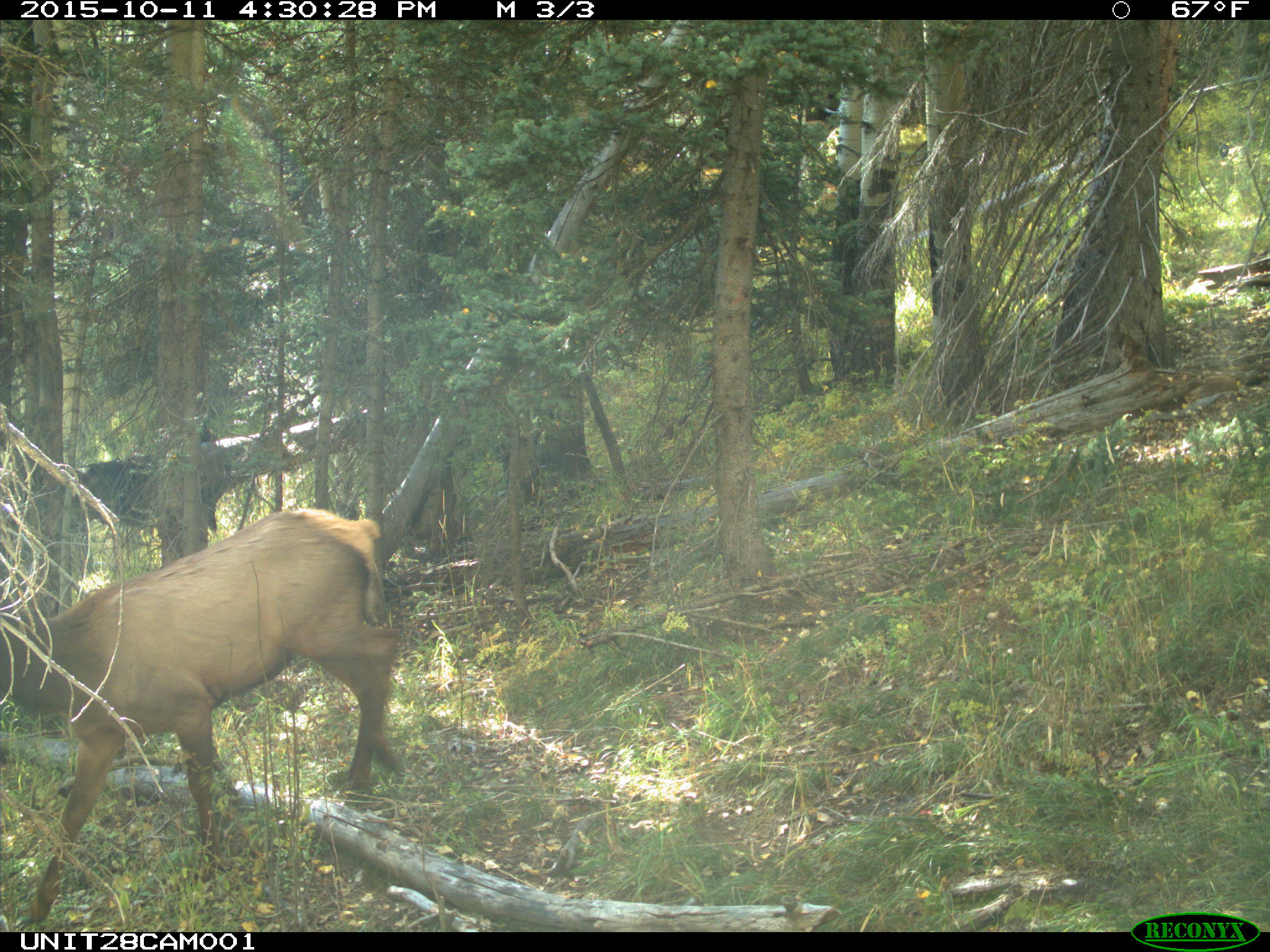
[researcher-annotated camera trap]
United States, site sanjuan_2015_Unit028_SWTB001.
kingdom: Animalia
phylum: Chordata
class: Mammalia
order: Artiodactyla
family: Cervidae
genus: Cervus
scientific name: Cervus elaphus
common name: red deer